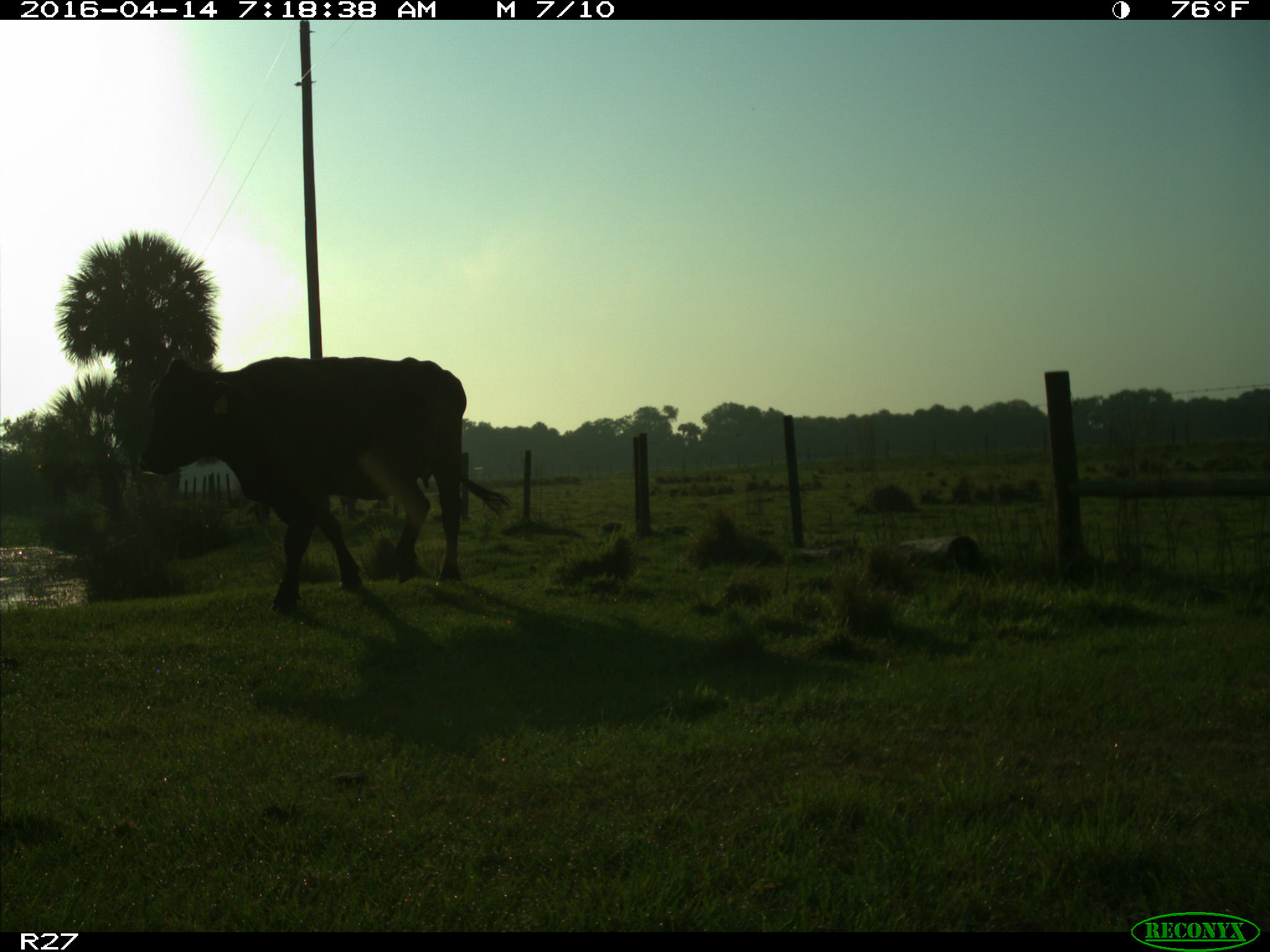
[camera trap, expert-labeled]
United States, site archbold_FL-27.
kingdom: Animalia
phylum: Chordata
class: Mammalia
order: Artiodactyla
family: Bovidae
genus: Bos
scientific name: Bos taurus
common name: domestic cow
Bos taurus (domestic cow).